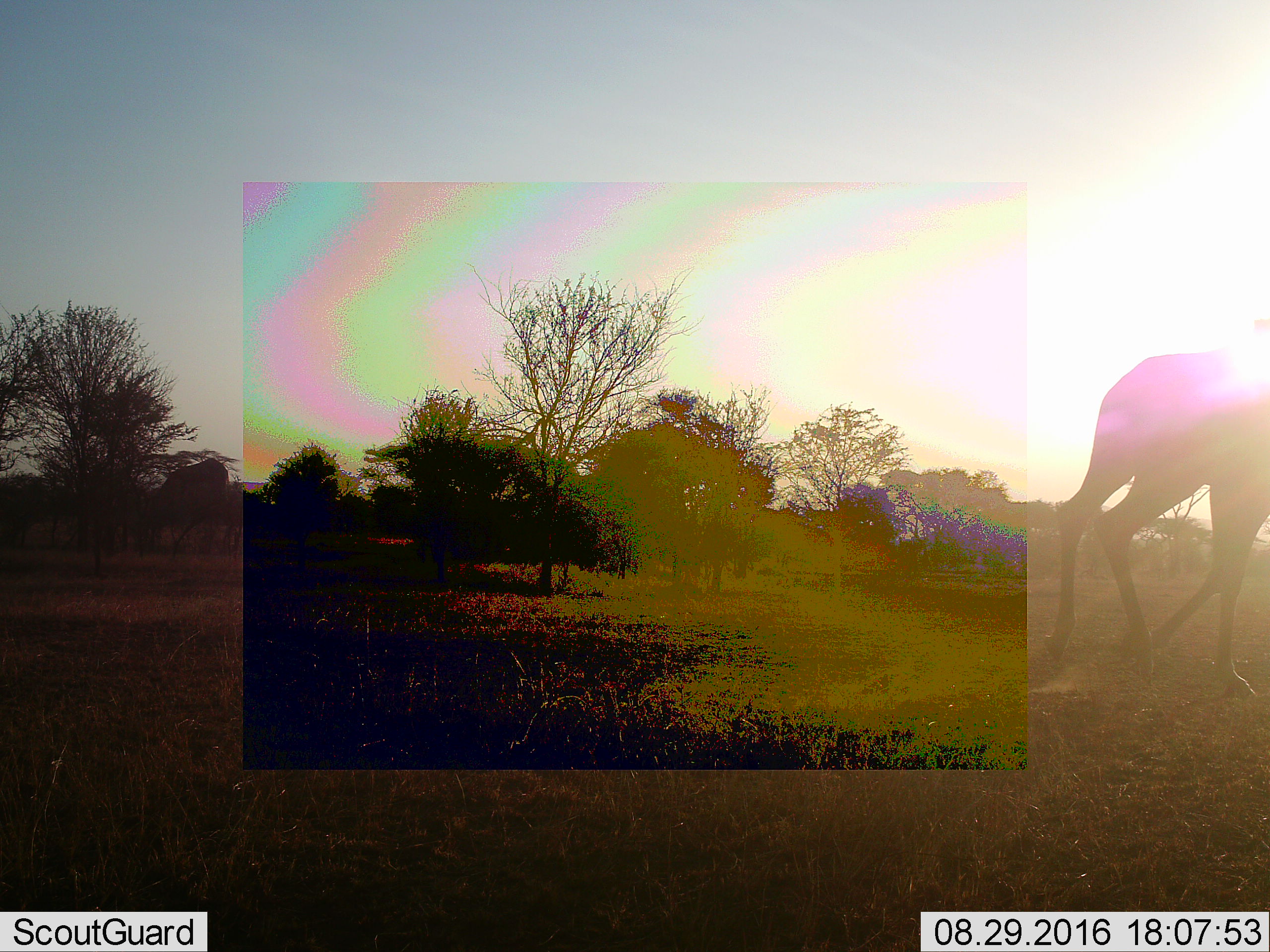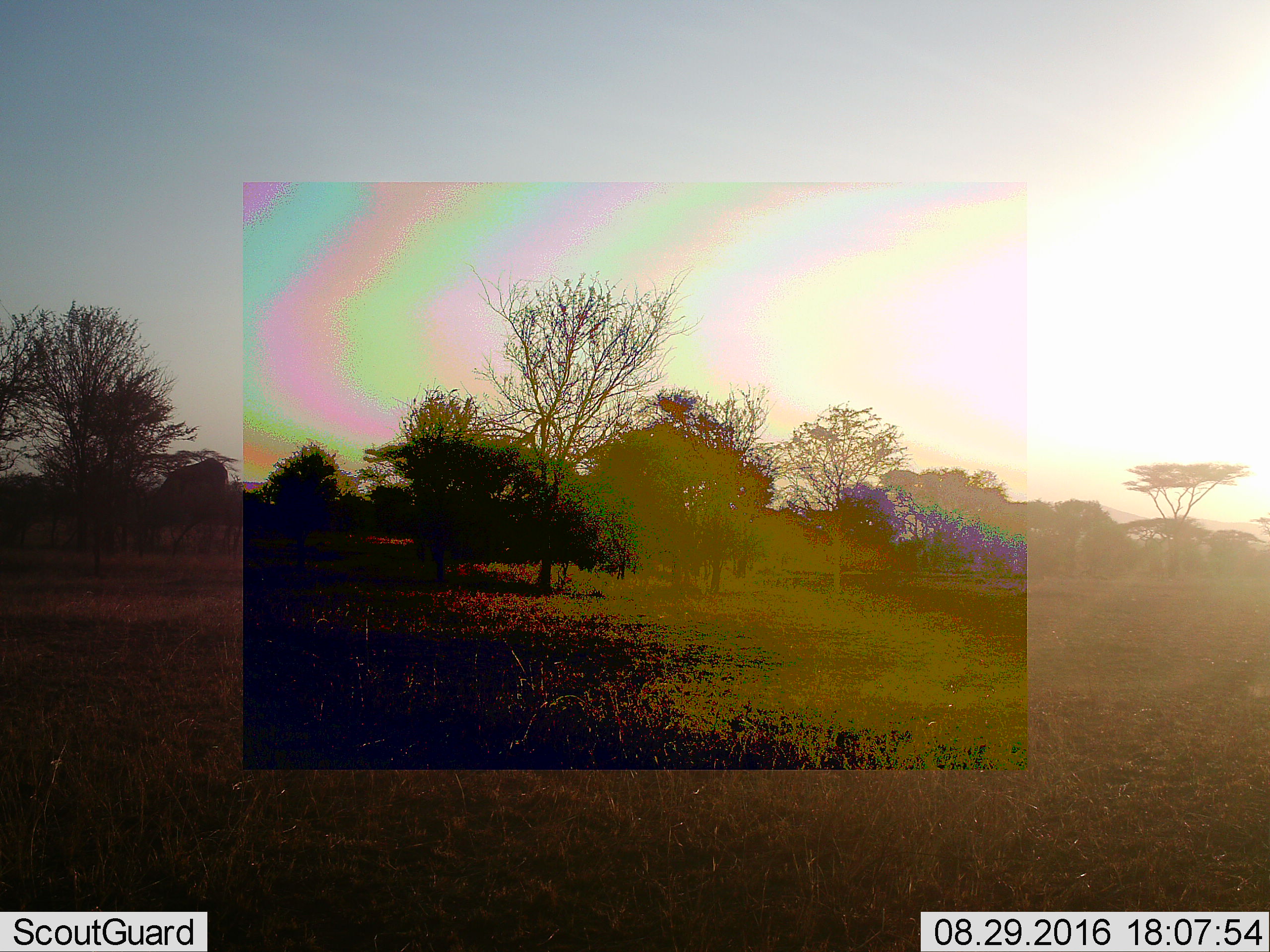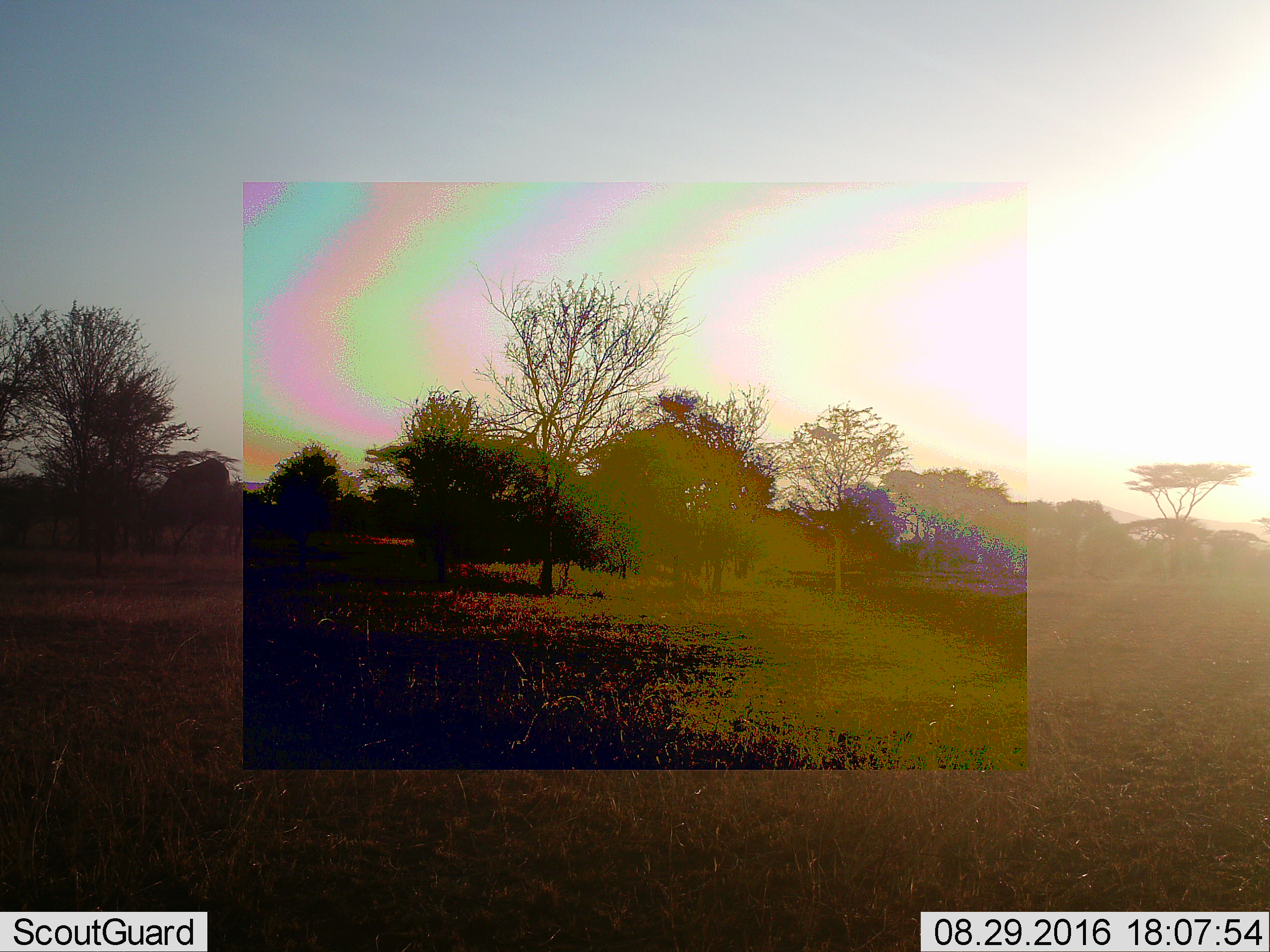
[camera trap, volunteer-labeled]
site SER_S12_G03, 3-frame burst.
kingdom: Animalia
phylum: Chordata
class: Mammalia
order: Artiodactyla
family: Giraffidae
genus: Giraffa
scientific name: Giraffa camelopardalis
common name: giraffe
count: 1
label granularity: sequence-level